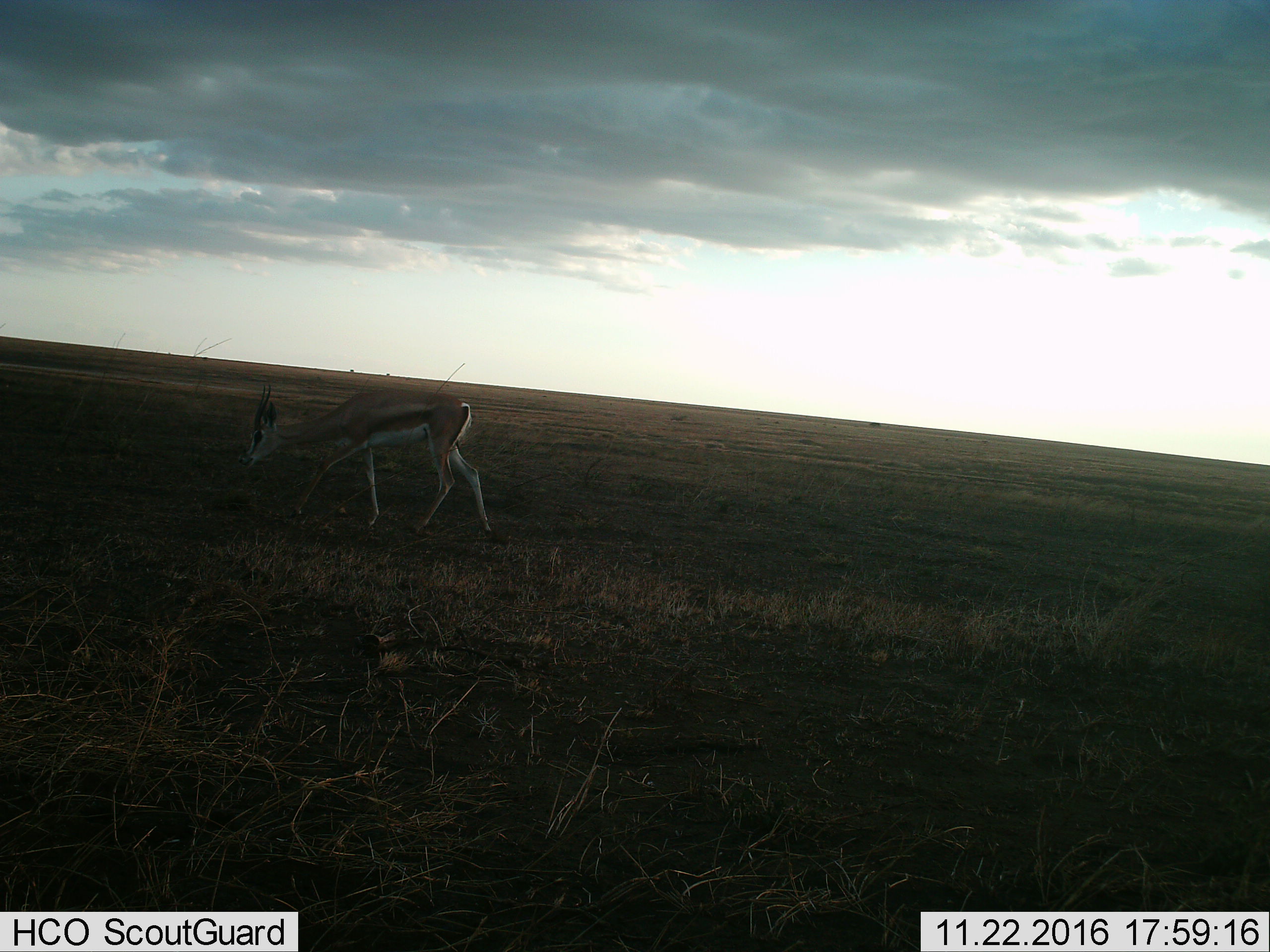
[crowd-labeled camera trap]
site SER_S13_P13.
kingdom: Animalia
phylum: Chordata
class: Mammalia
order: Artiodactyla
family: Bovidae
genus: Eudorcas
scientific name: Eudorcas thomsonii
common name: thomson's gazelle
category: gazellethomsons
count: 1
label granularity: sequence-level